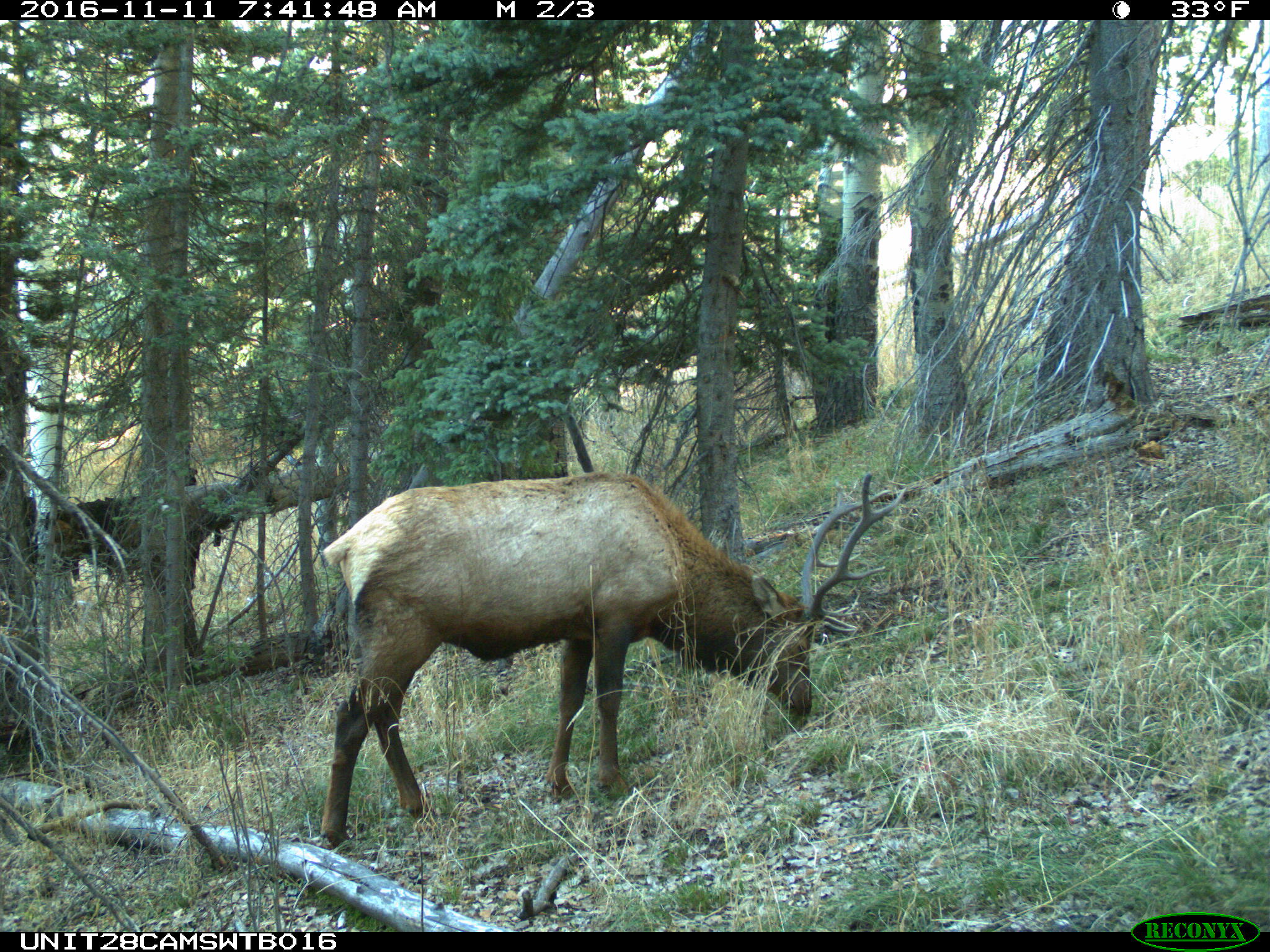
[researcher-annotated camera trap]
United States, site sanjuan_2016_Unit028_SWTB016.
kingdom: Animalia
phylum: Chordata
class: Mammalia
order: Artiodactyla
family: Cervidae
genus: Cervus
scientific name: Cervus elaphus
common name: red deer